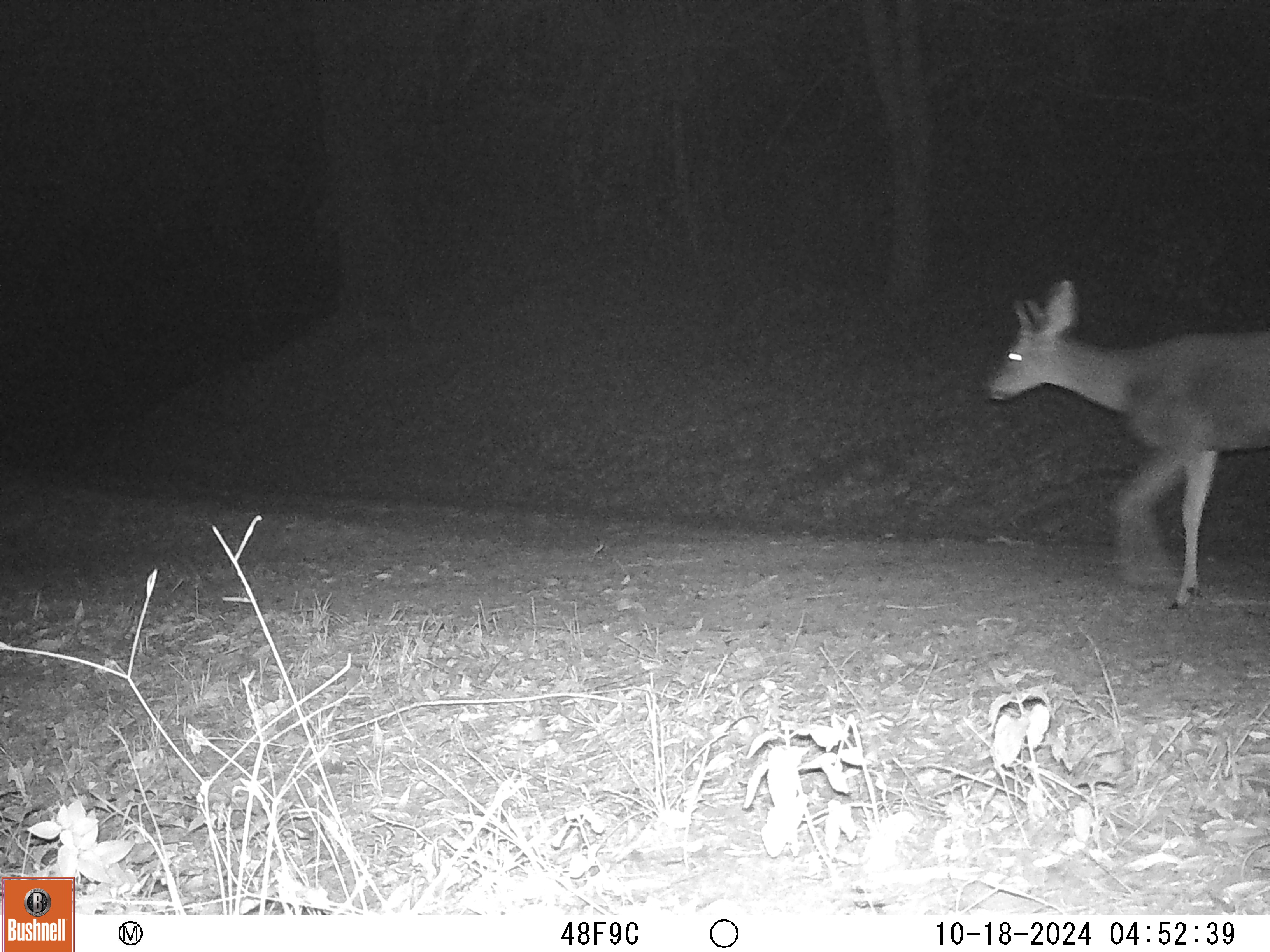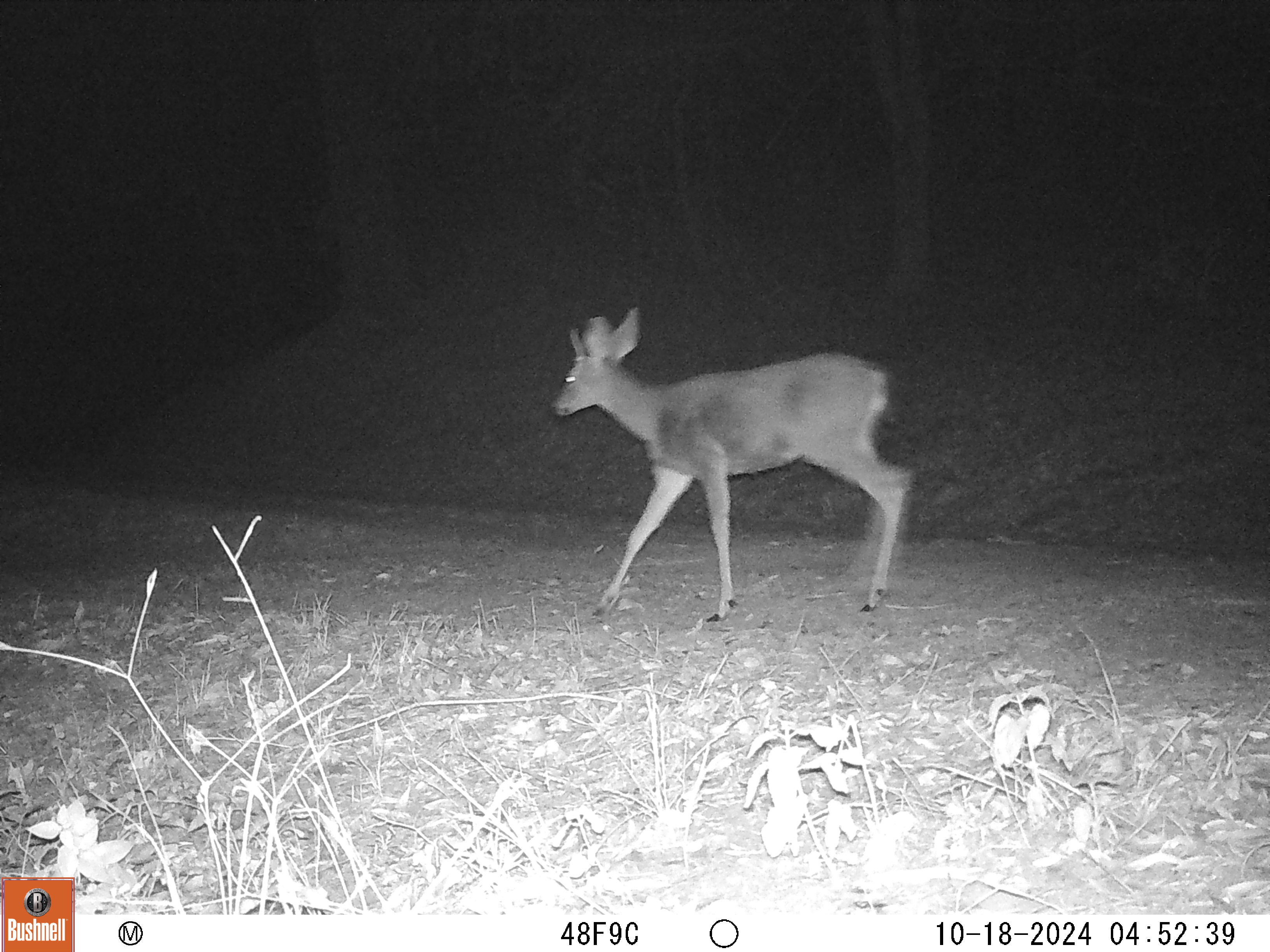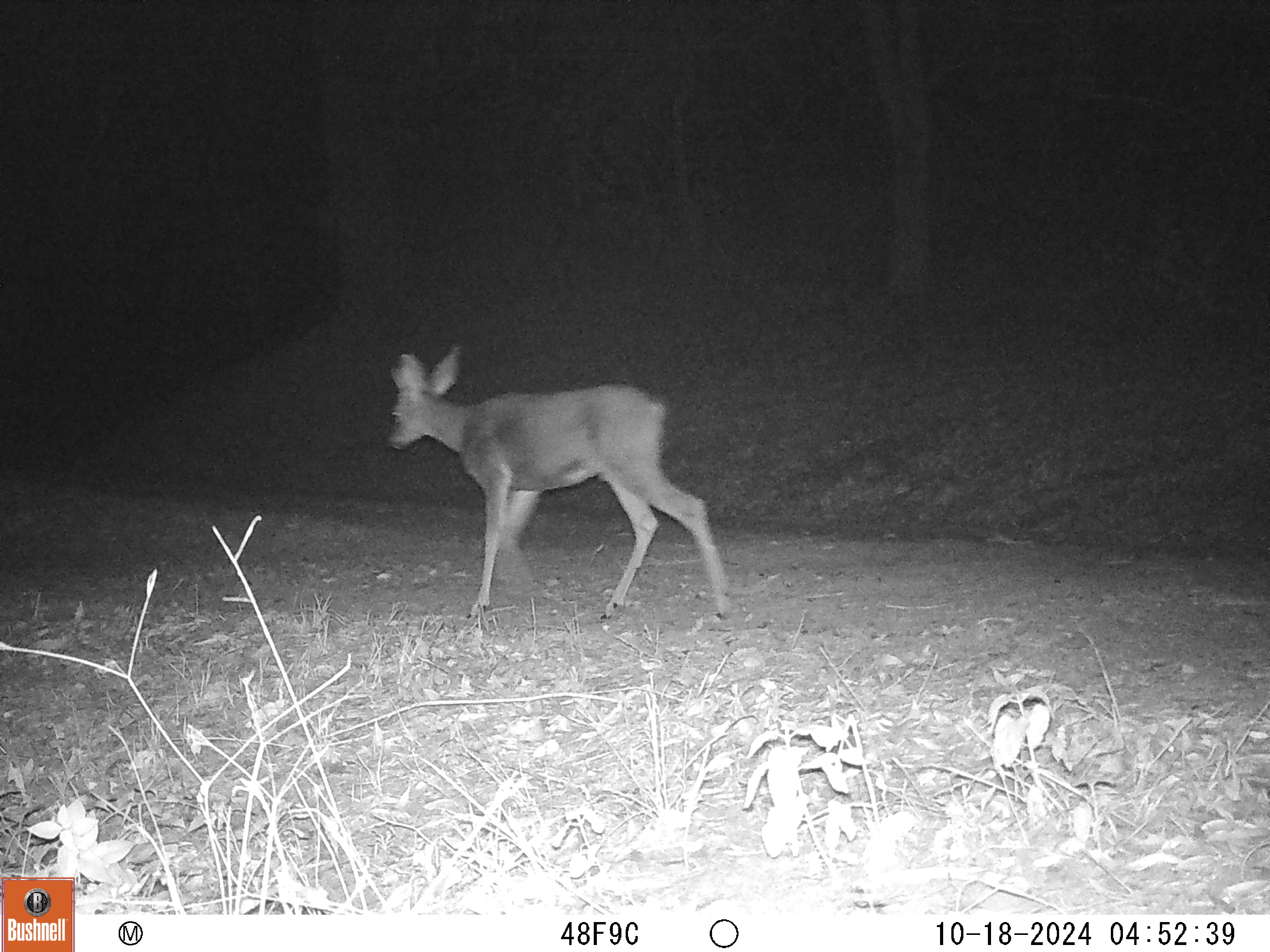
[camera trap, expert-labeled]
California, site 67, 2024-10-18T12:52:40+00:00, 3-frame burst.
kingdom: Animalia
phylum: Chordata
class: Mammalia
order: Artiodactyla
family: Cervidae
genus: Odocoileus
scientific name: Odocoileus hemionus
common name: mule deer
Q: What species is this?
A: Mule deer (Odocoileus hemionus).